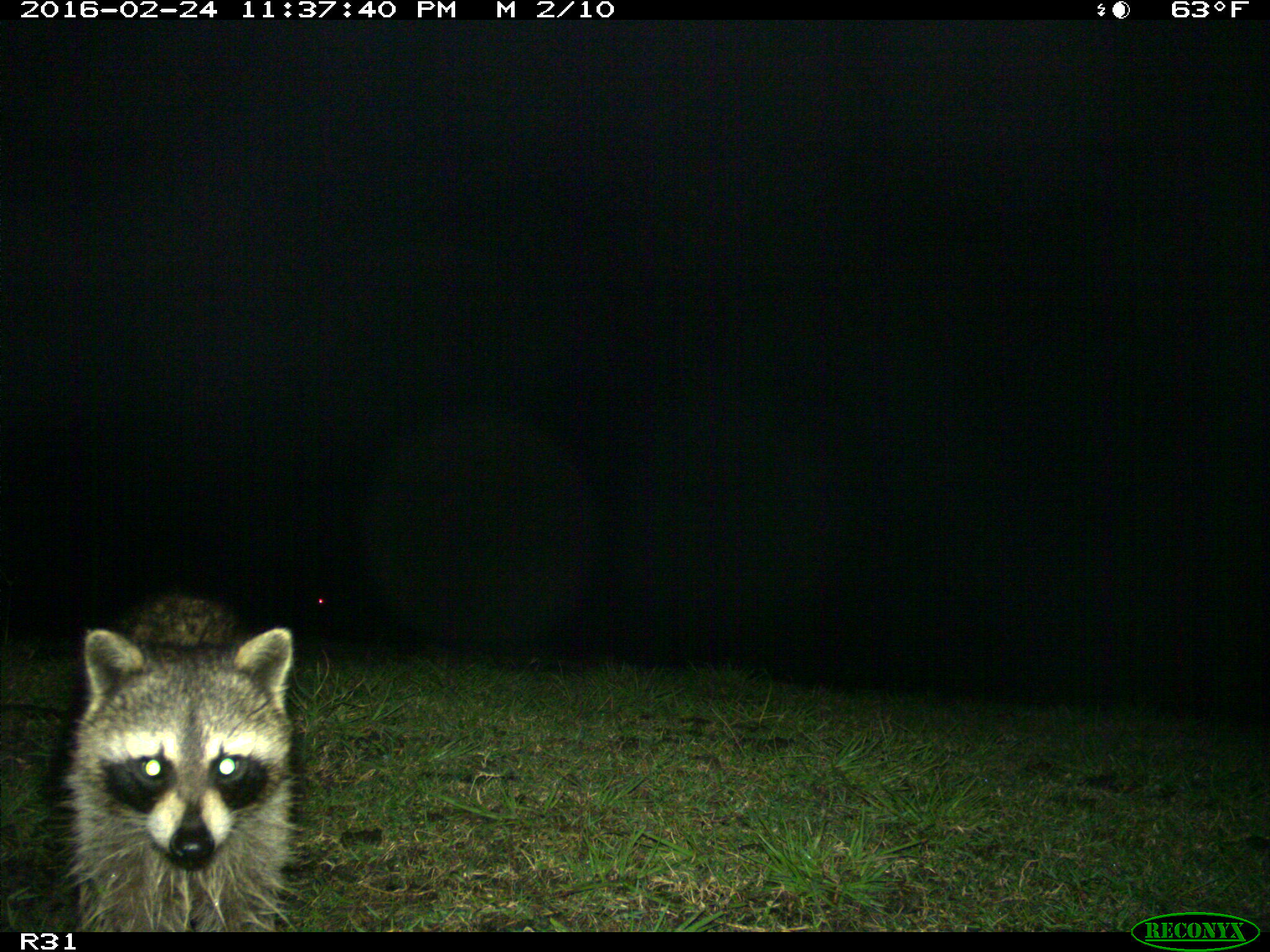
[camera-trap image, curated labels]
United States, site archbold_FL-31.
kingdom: Animalia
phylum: Chordata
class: Mammalia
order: Carnivora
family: Procyonidae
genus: Procyon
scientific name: Procyon lotor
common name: common raccoon